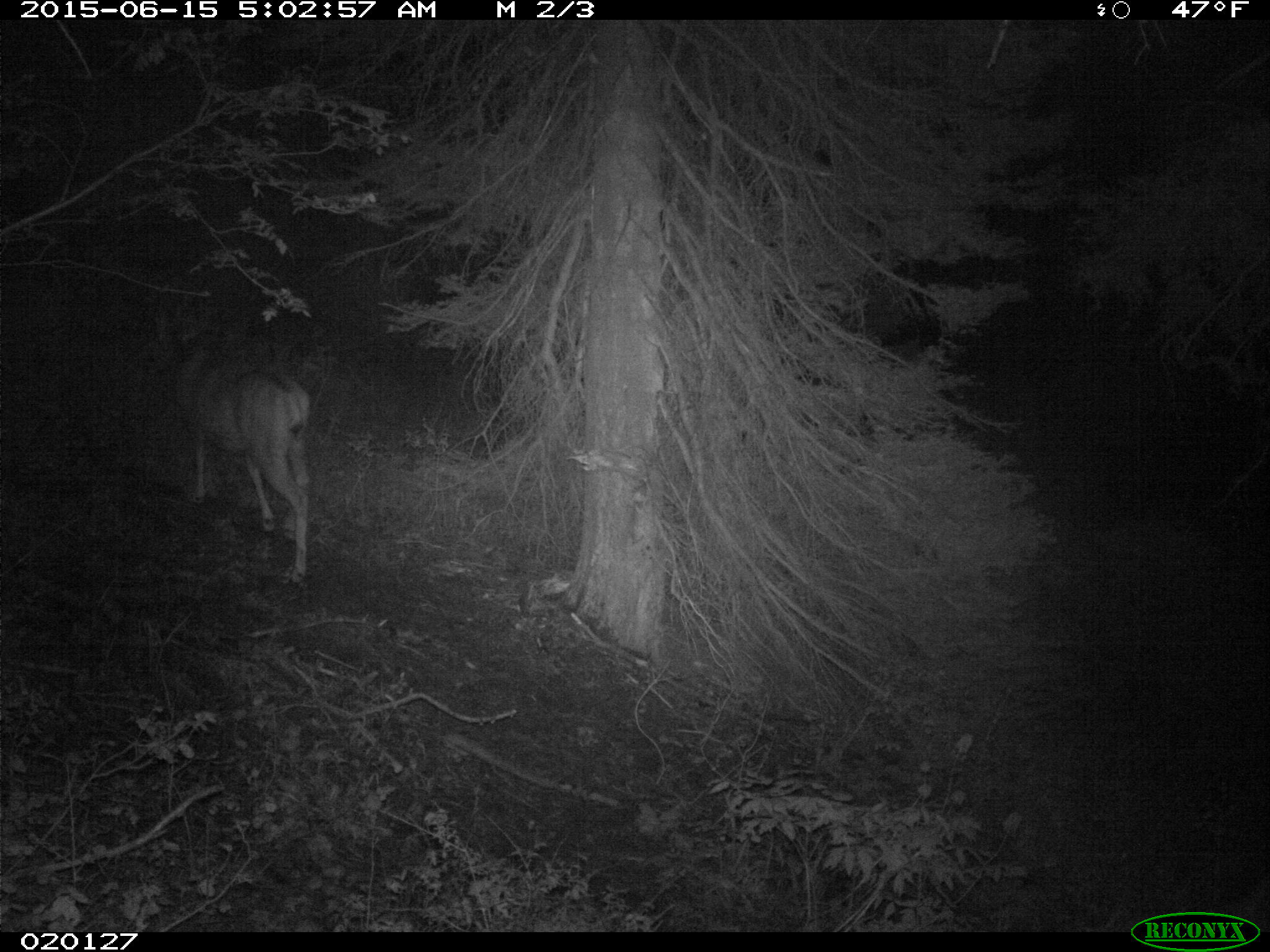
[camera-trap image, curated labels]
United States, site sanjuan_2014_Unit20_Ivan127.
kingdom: Animalia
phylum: Chordata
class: Mammalia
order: Artiodactyla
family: Cervidae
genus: Odocoileus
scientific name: Odocoileus hemionus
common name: mule deer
Odocoileus hemionus (mule deer).